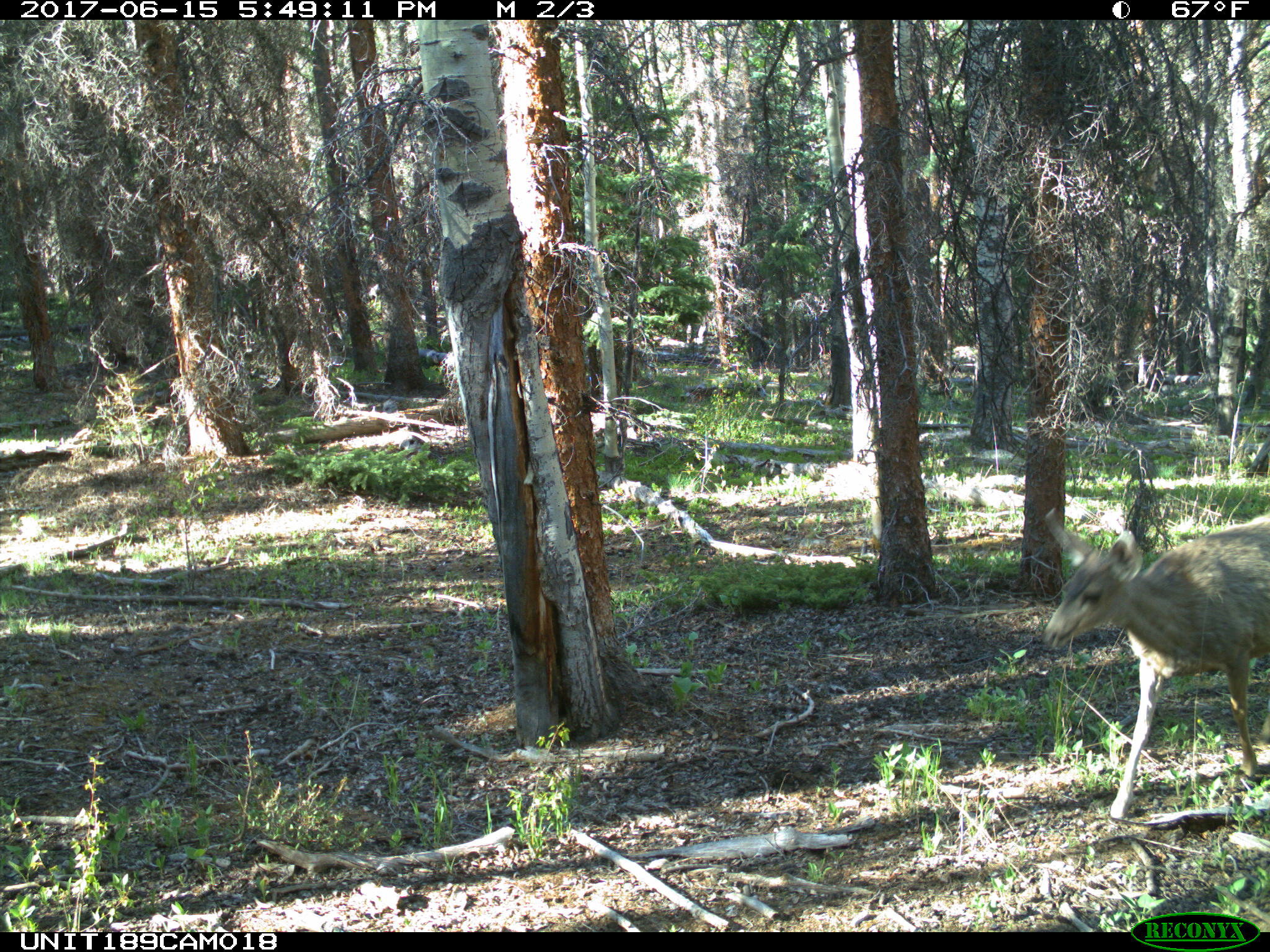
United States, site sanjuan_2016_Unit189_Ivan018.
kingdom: Animalia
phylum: Chordata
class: Mammalia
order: Artiodactyla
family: Cervidae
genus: Odocoileus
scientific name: Odocoileus hemionus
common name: mule deer